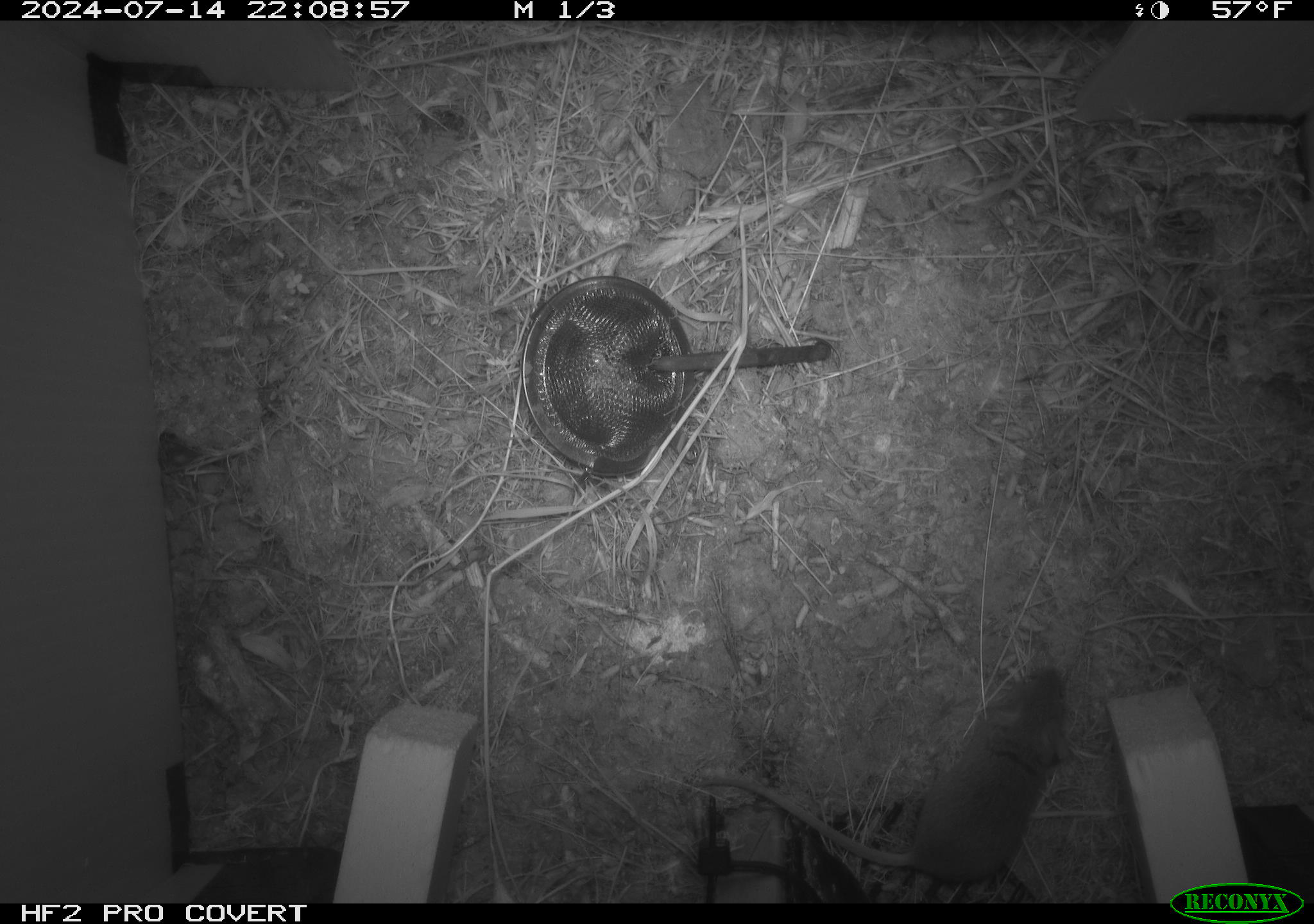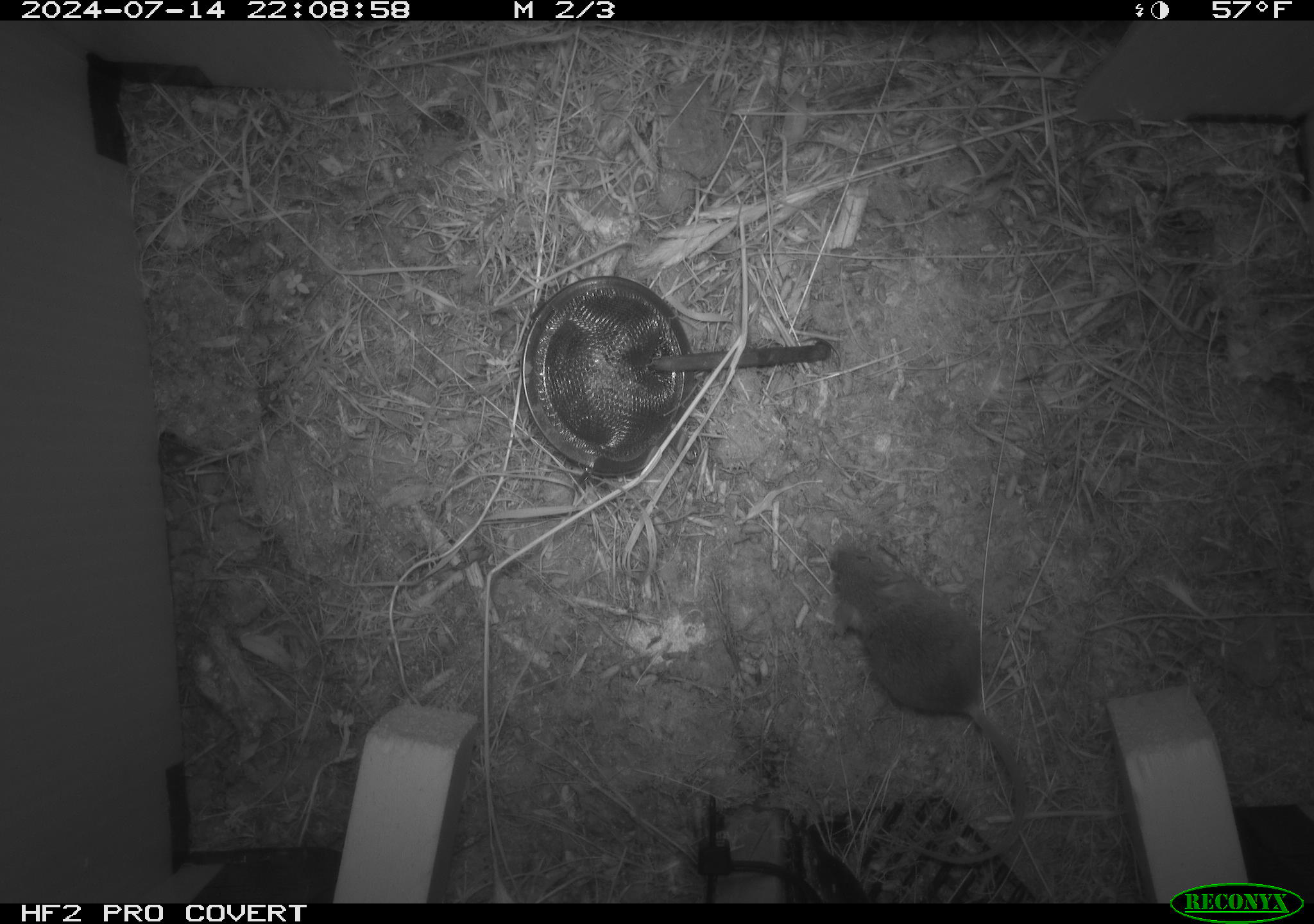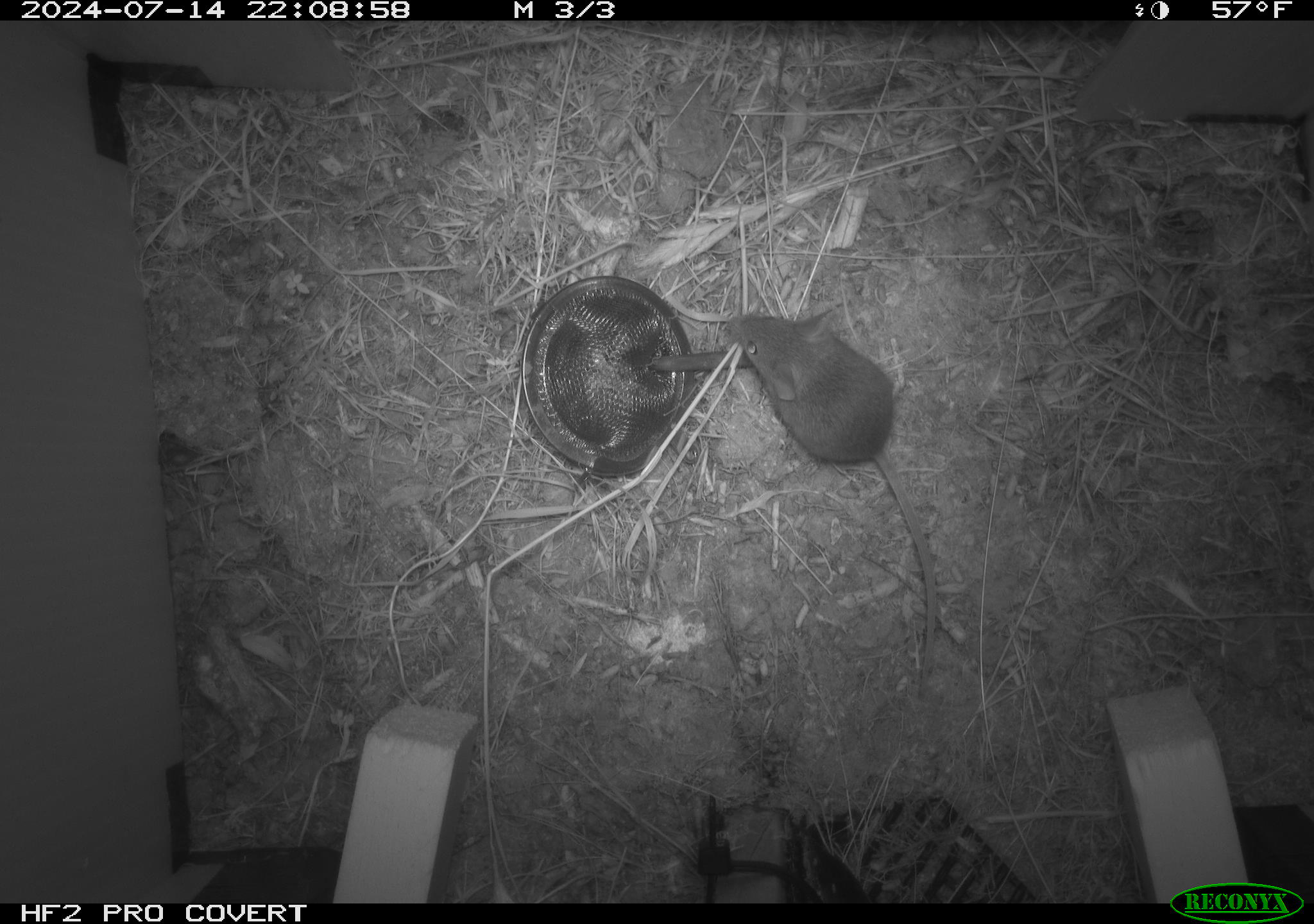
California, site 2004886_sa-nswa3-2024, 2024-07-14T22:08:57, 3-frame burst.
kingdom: Animalia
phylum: Chordata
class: Mammalia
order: Rodentia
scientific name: Rodentia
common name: rodent